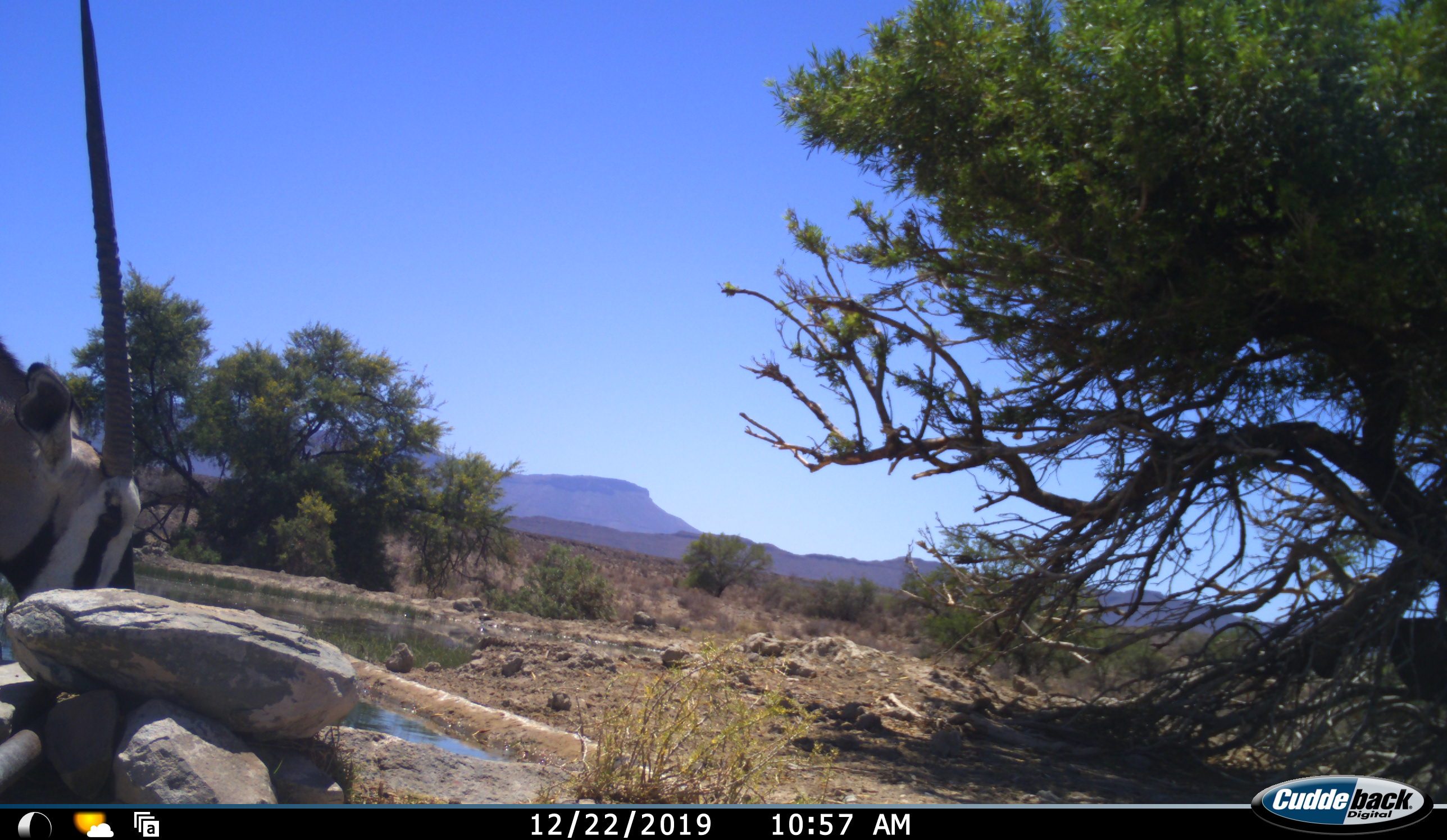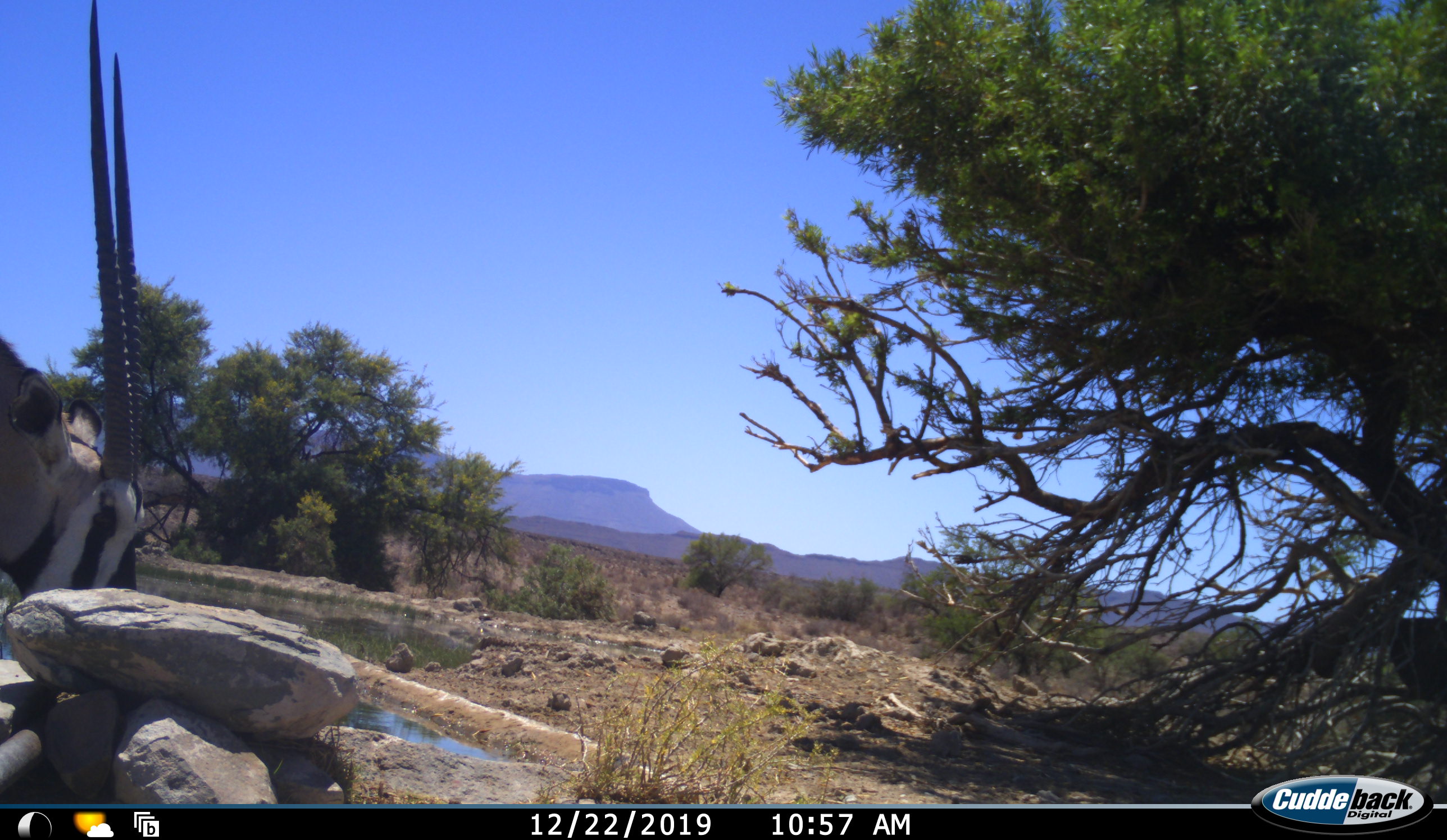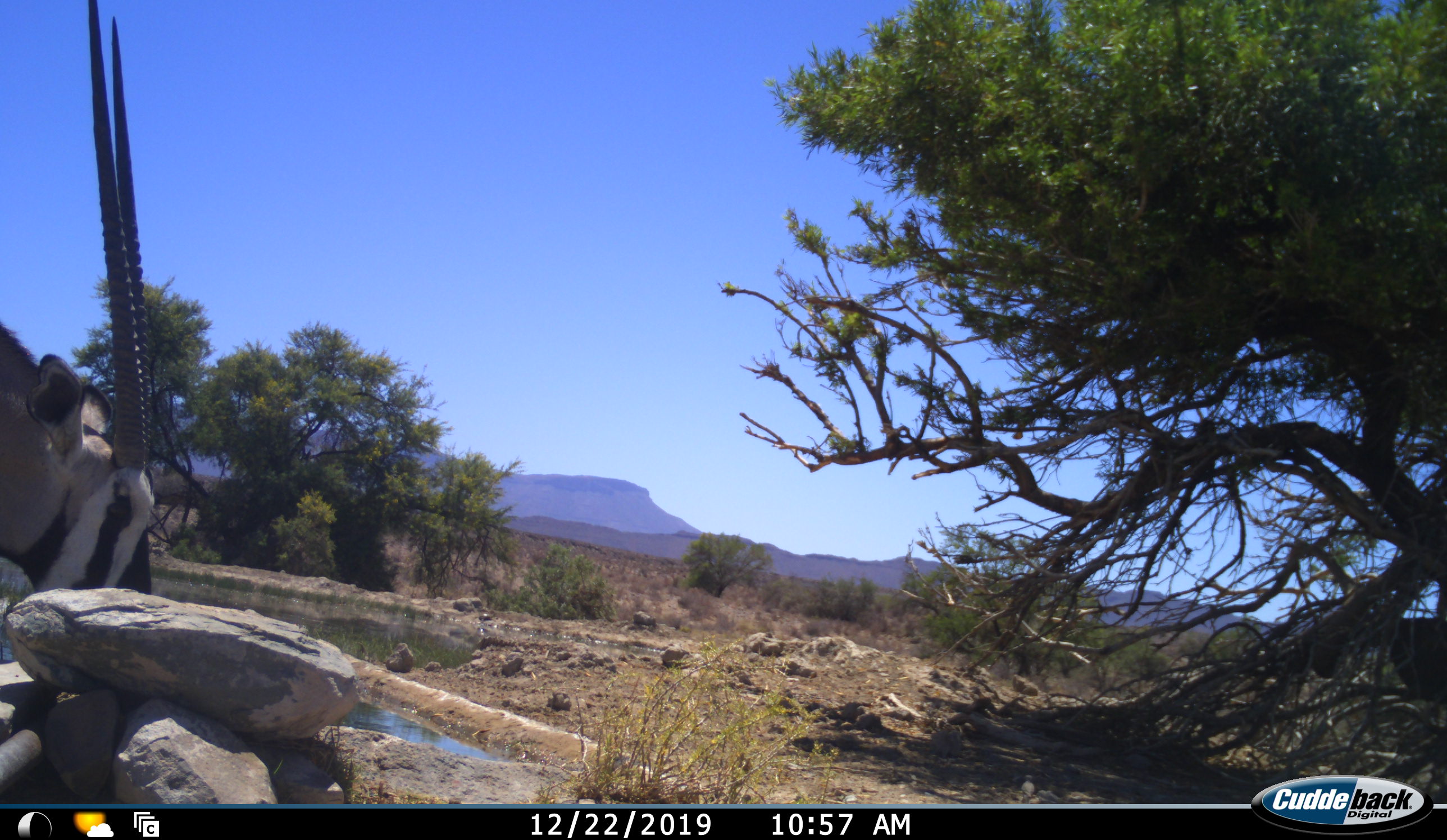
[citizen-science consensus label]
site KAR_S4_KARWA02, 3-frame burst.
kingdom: Animalia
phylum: Chordata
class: Mammalia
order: Artiodactyla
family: Bovidae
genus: Oryx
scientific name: Oryx gazella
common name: gemsbok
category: oryx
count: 1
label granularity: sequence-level